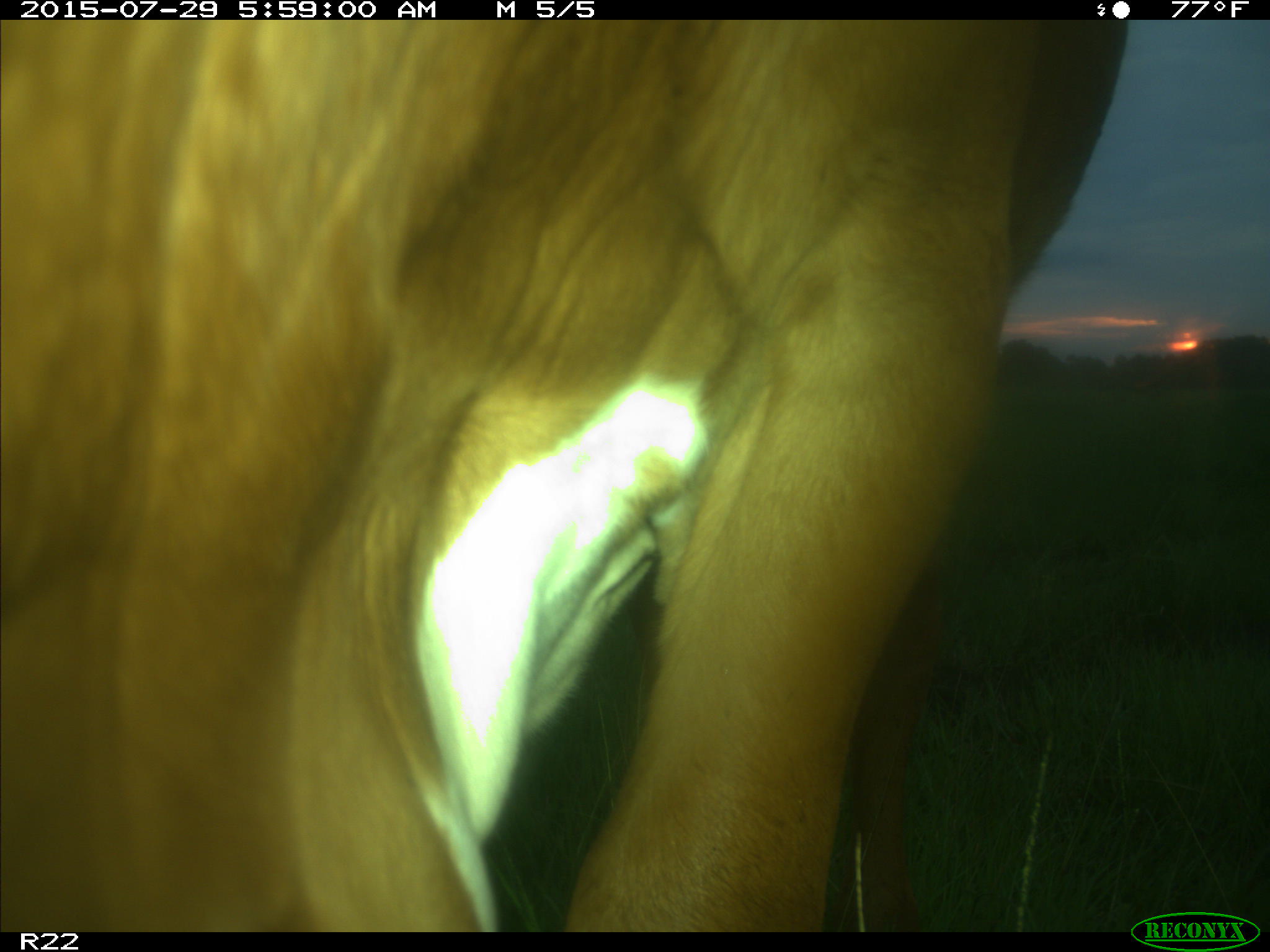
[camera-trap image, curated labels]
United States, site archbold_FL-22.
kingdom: Animalia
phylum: Chordata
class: Mammalia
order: Artiodactyla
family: Bovidae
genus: Bos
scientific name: Bos taurus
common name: domestic cow